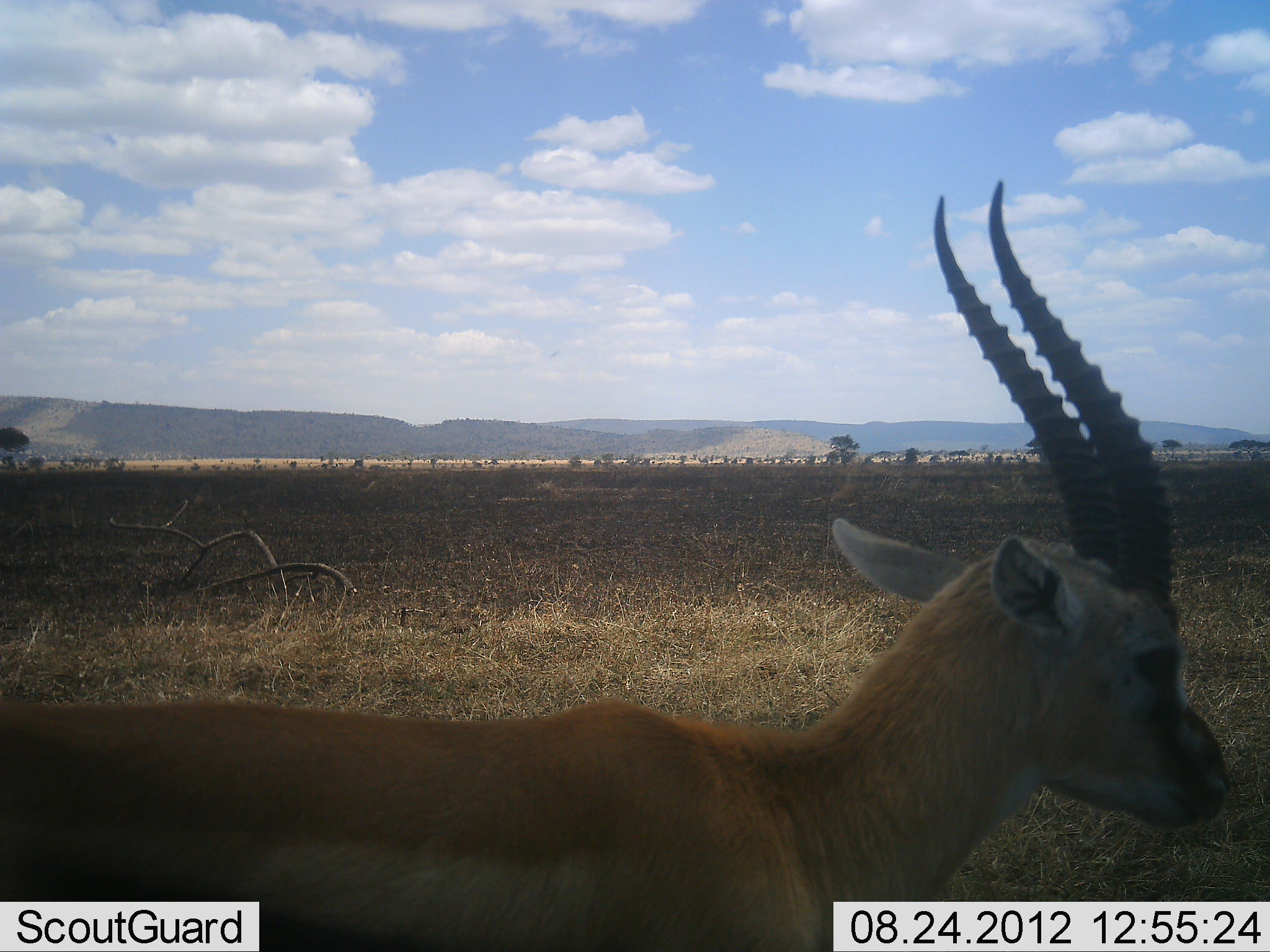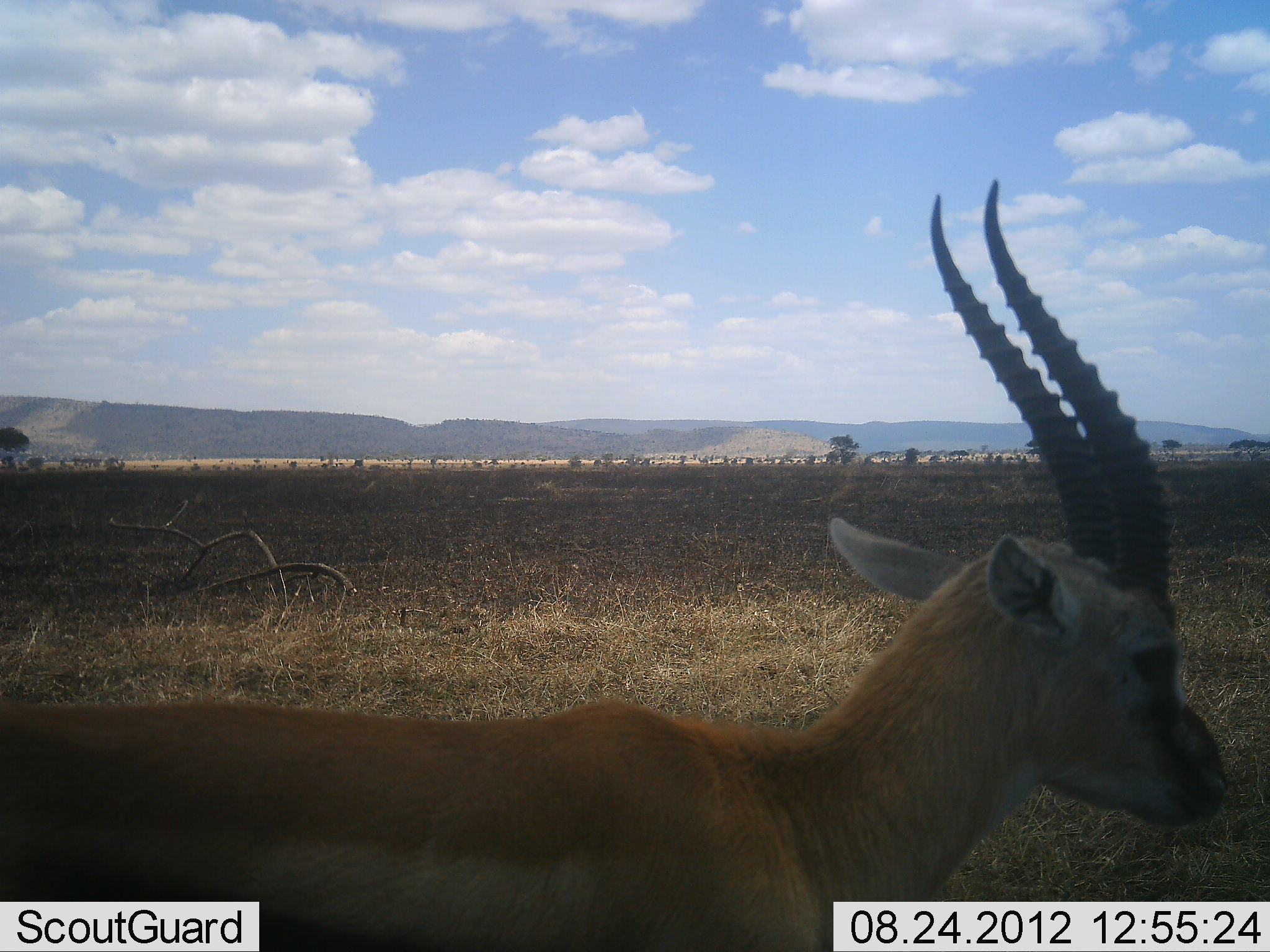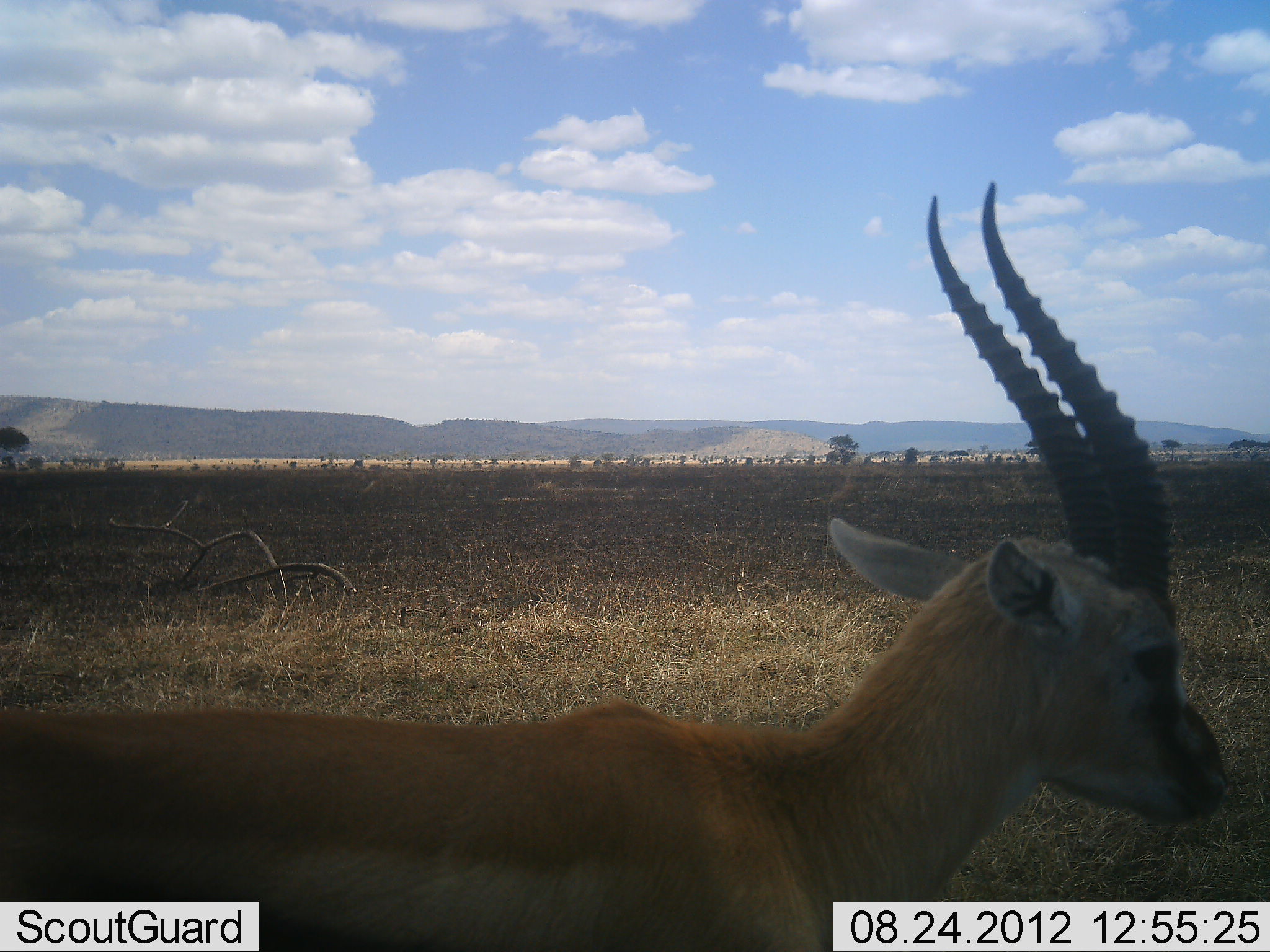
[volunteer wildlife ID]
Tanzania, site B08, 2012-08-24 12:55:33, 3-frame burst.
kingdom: Animalia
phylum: Chordata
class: Mammalia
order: Artiodactyla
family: Bovidae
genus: Eudorcas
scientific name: Eudorcas thomsonii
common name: thomson's gazelle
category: gazellethomsons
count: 1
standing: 100%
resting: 0%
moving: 0%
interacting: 0%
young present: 0%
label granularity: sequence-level